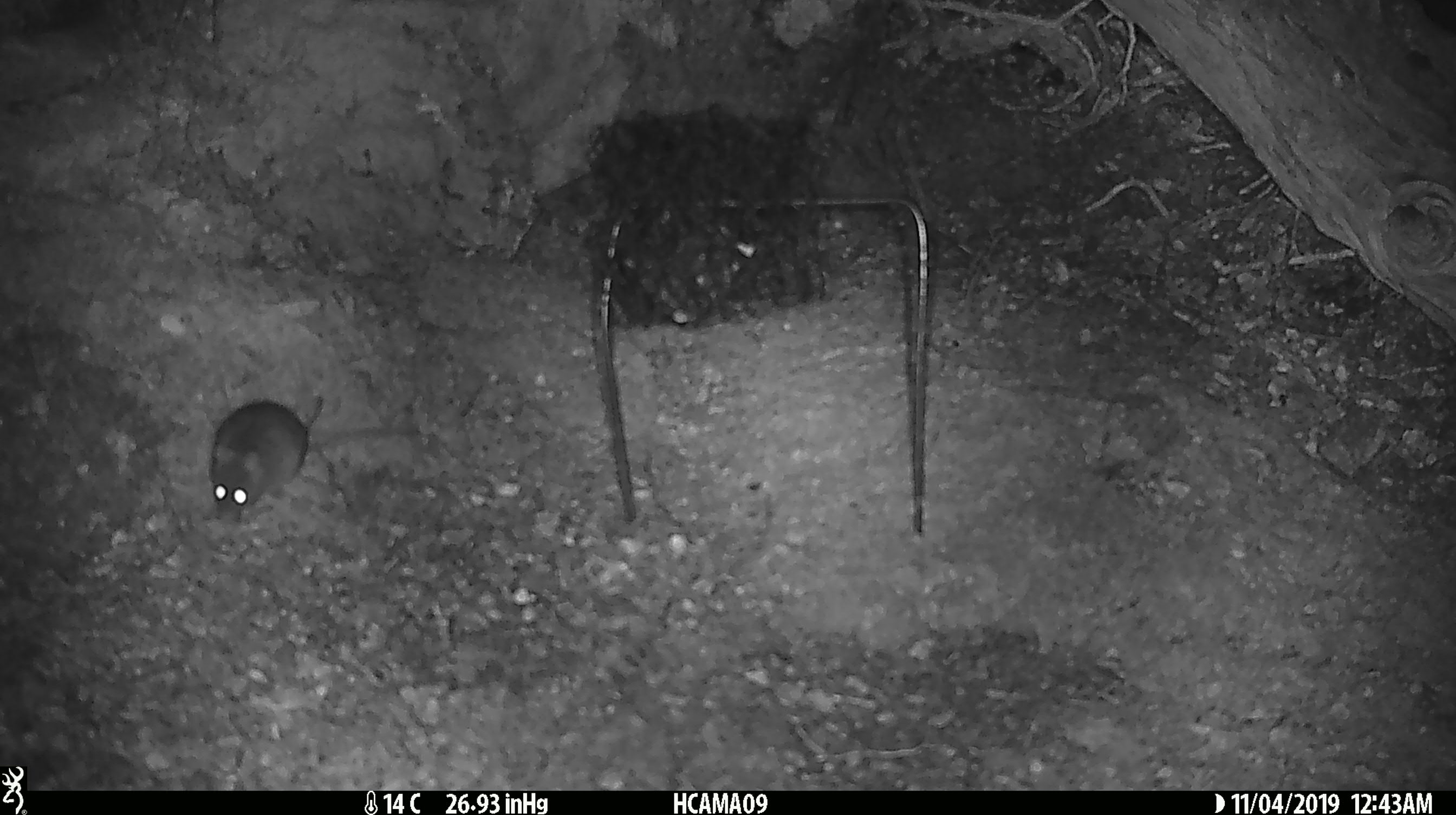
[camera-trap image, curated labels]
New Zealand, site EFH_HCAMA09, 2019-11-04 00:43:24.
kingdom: Animalia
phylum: Chordata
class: Mammalia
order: Rodentia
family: Muridae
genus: Mus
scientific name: Mus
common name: mouse